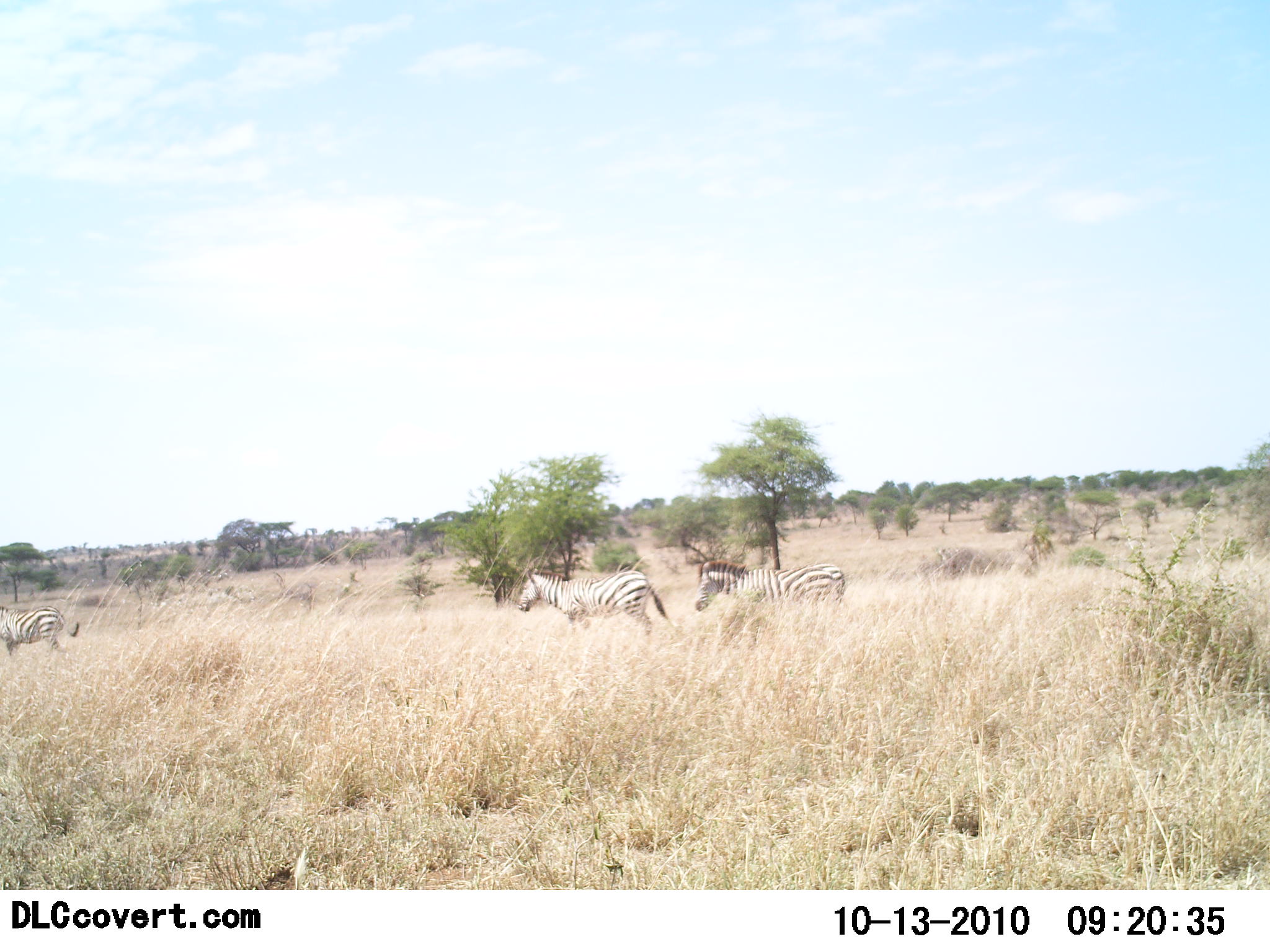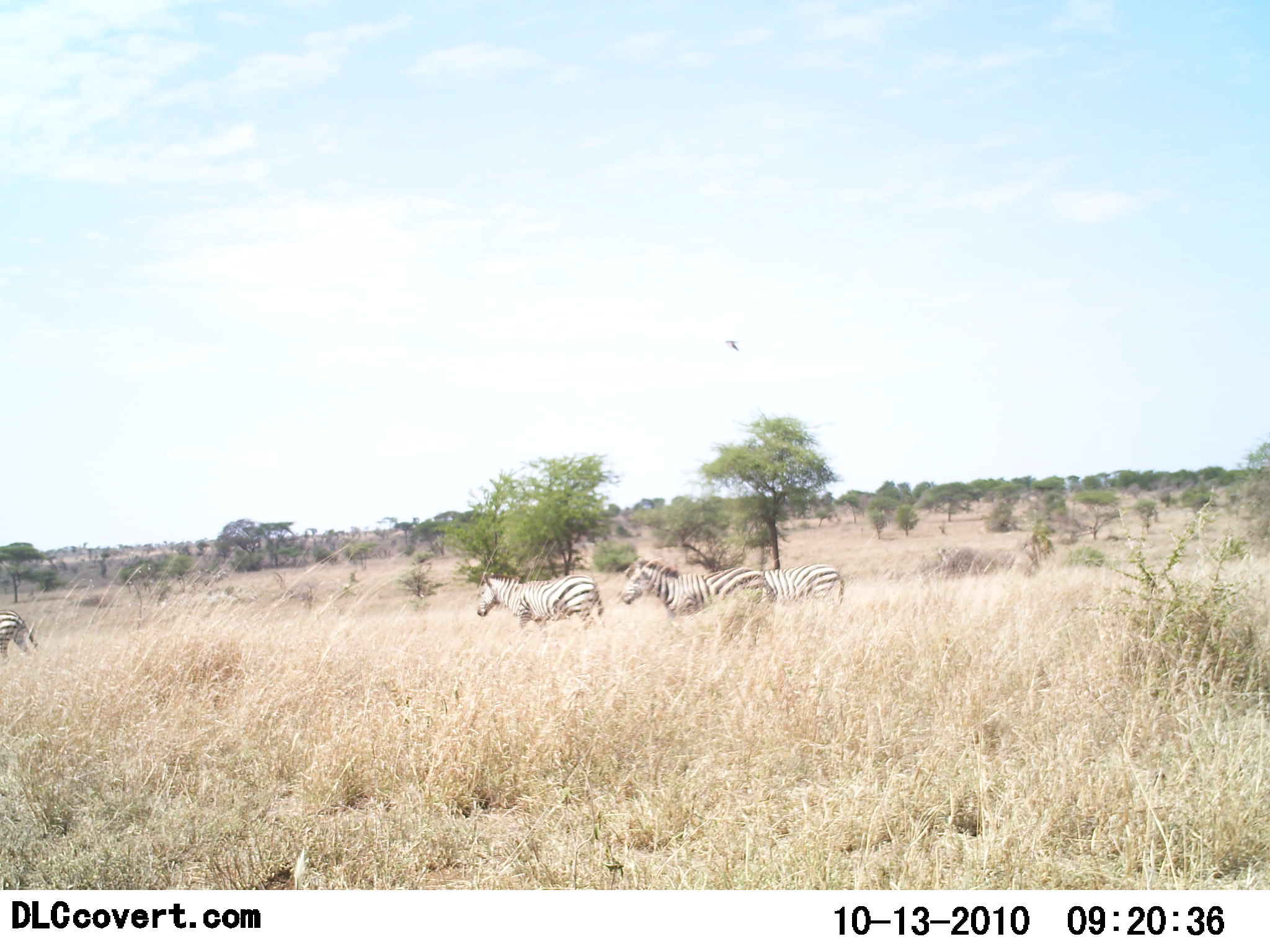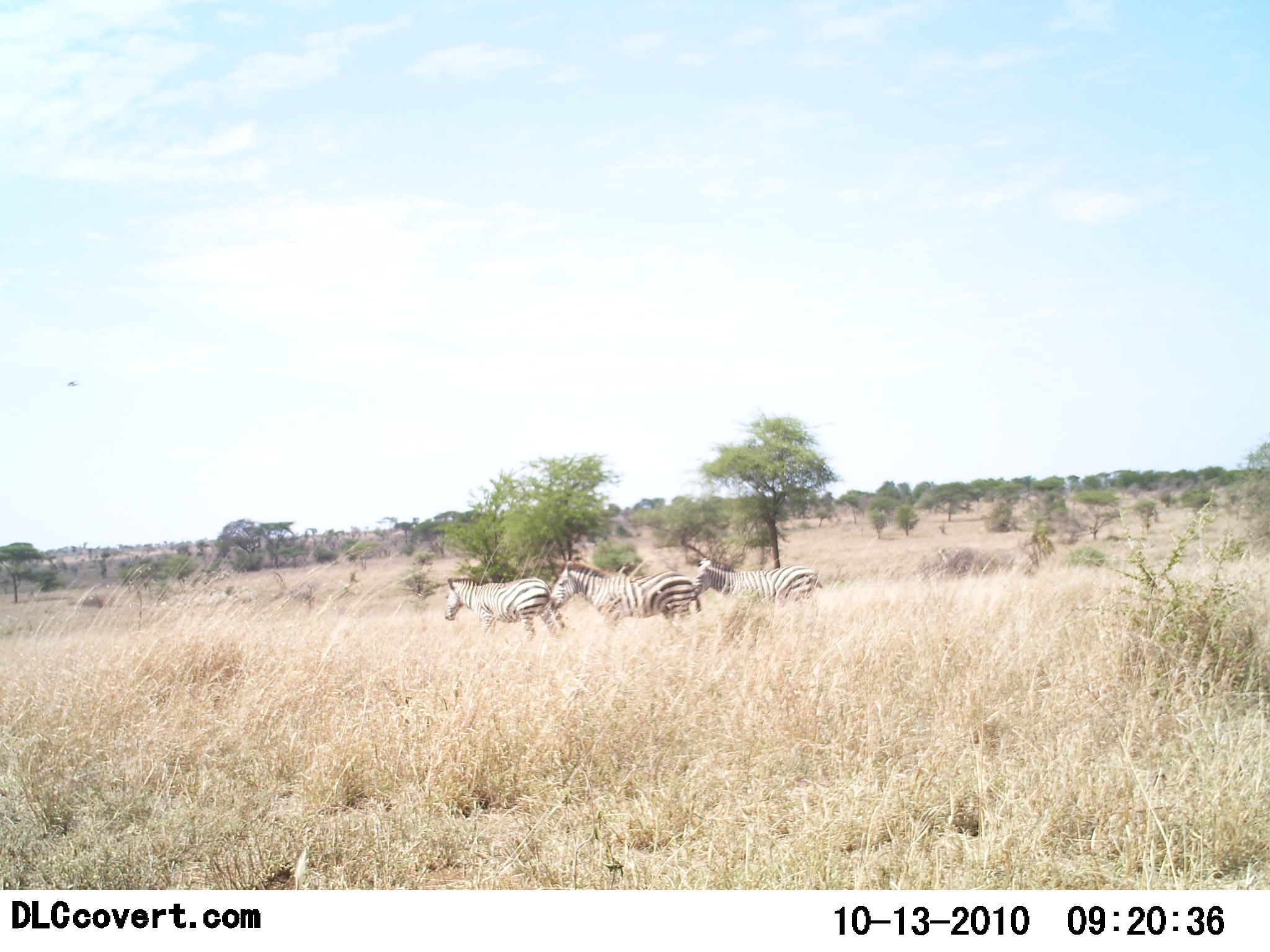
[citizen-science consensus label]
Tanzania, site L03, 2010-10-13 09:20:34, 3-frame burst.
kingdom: Animalia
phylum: Chordata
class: Mammalia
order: Perissodactyla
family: Equidae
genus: Equus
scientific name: Equus quagga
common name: plains zebra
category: zebra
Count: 4.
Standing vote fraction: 5%.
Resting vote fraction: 0%.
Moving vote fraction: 95%.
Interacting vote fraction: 0%.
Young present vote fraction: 0%.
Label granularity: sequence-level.